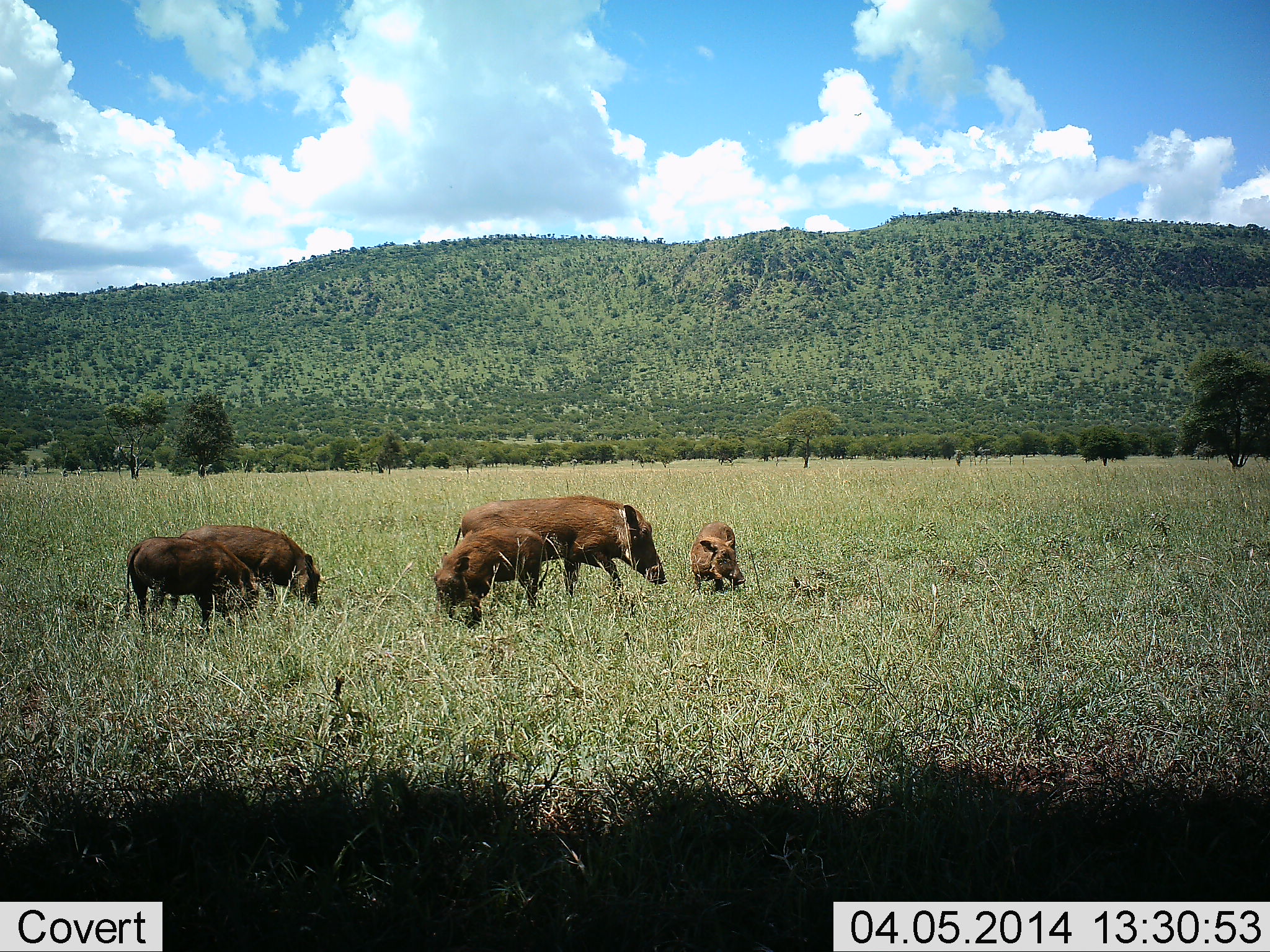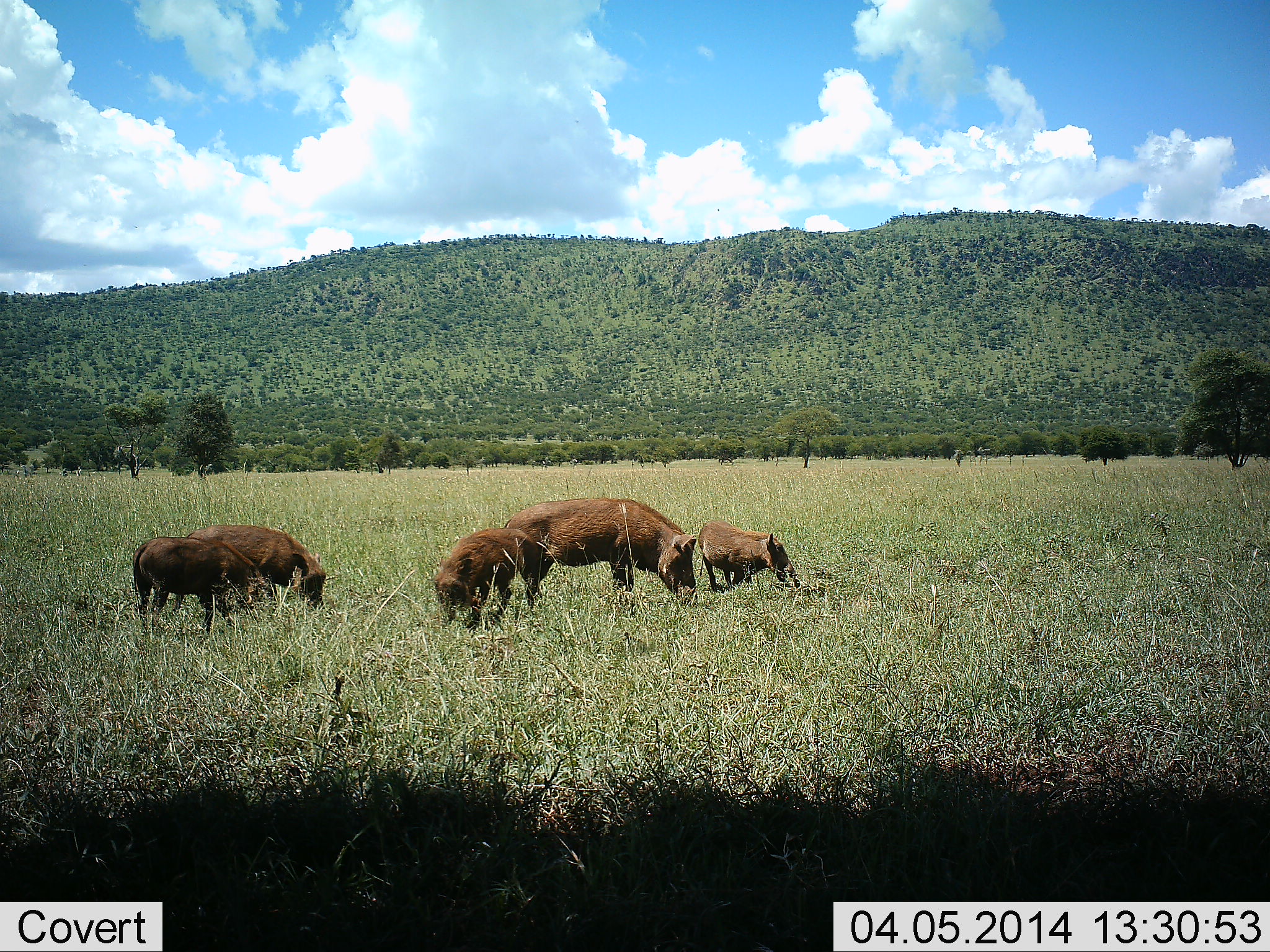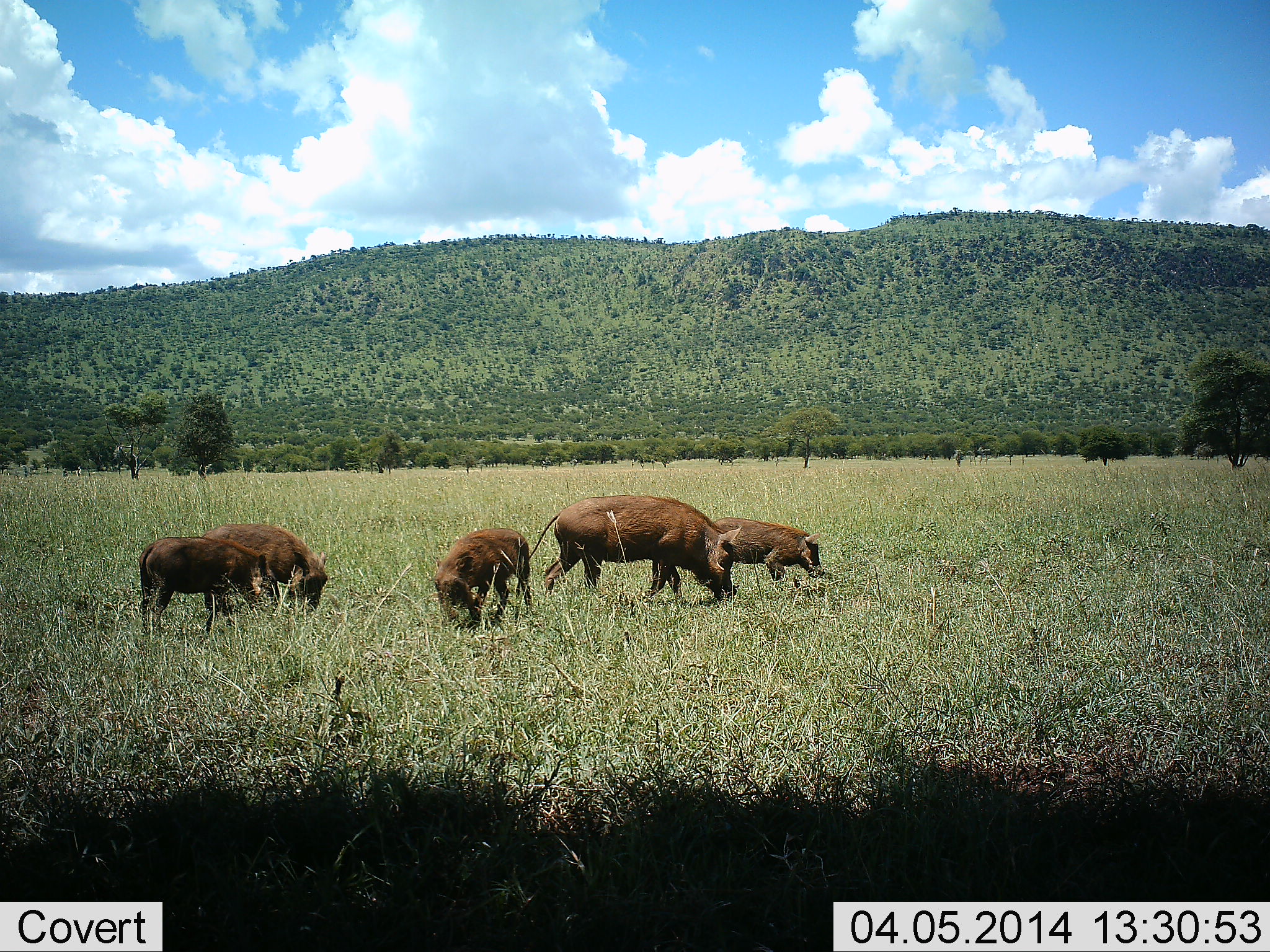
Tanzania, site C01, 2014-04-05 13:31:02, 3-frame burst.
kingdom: Animalia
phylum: Chordata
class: Mammalia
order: Artiodactyla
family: Suidae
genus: Phacochoerus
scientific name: Phacochoerus africanus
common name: warthog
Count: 5.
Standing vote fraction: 15%.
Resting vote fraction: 0%.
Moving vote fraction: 33%.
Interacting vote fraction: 5%.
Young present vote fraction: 47%.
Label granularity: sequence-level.